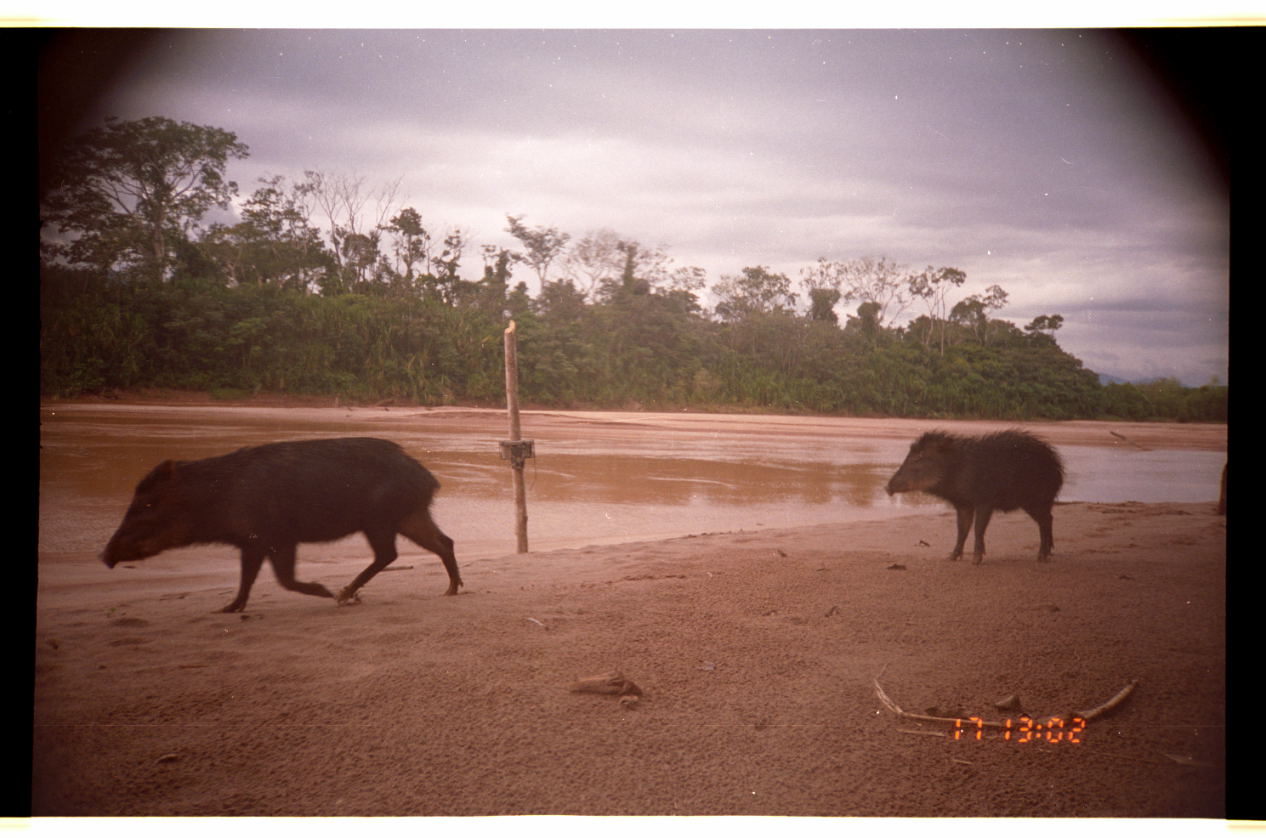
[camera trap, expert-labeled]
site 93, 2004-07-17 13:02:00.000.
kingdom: Animalia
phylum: Chordata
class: Mammalia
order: Artiodactyla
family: Tayassuidae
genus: Tayassu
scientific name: Tayassu pecari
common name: white-lipped peccary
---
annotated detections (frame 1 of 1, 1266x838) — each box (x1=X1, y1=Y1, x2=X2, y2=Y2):
tayassu pecari: (x1=94, y1=433, x2=466, y2=615); (x1=881, y1=425, x2=1068, y2=567)